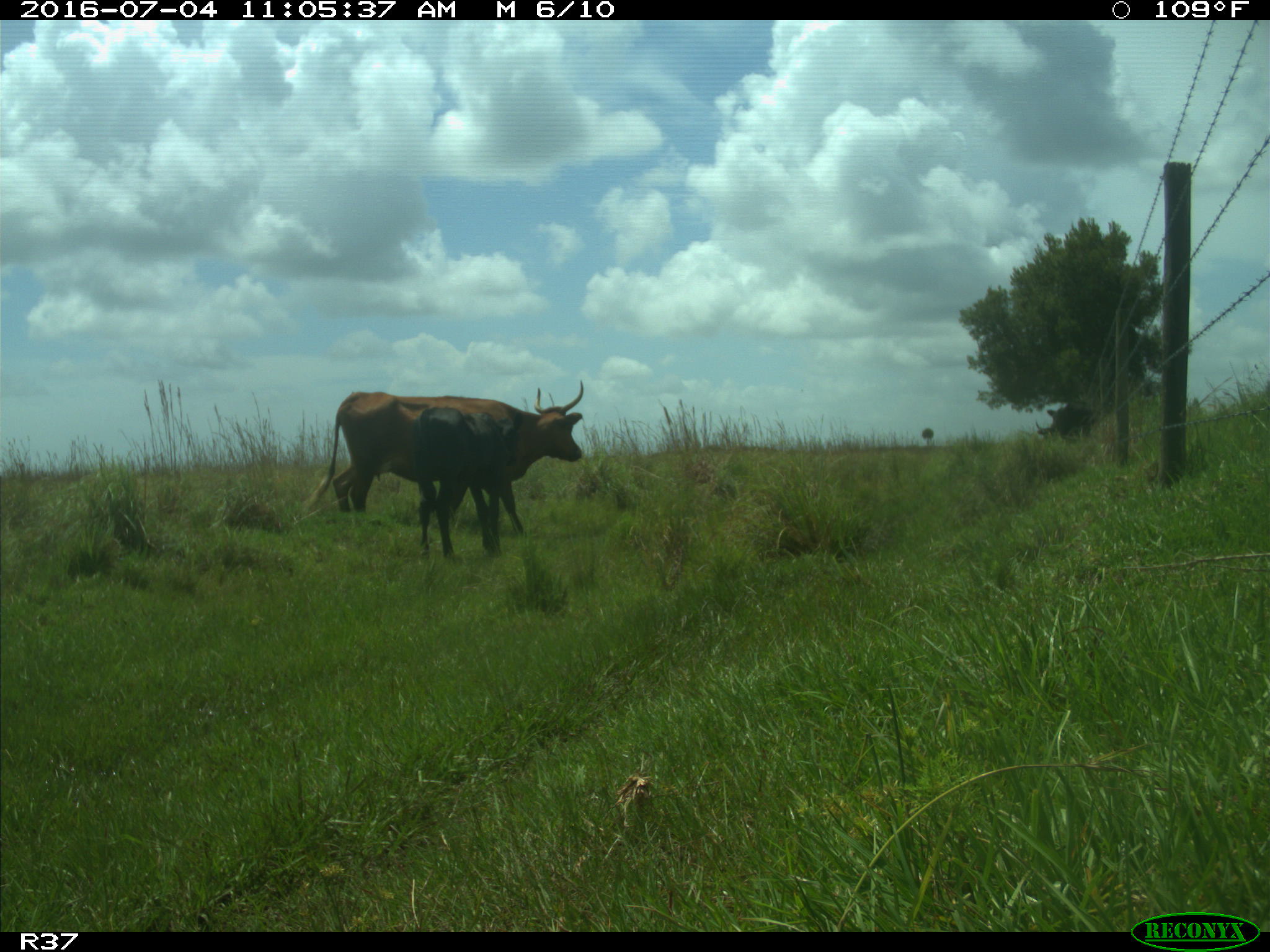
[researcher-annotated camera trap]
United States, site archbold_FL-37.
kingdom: Animalia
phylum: Chordata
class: Mammalia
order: Artiodactyla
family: Bovidae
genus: Bos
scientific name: Bos taurus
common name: domestic cow